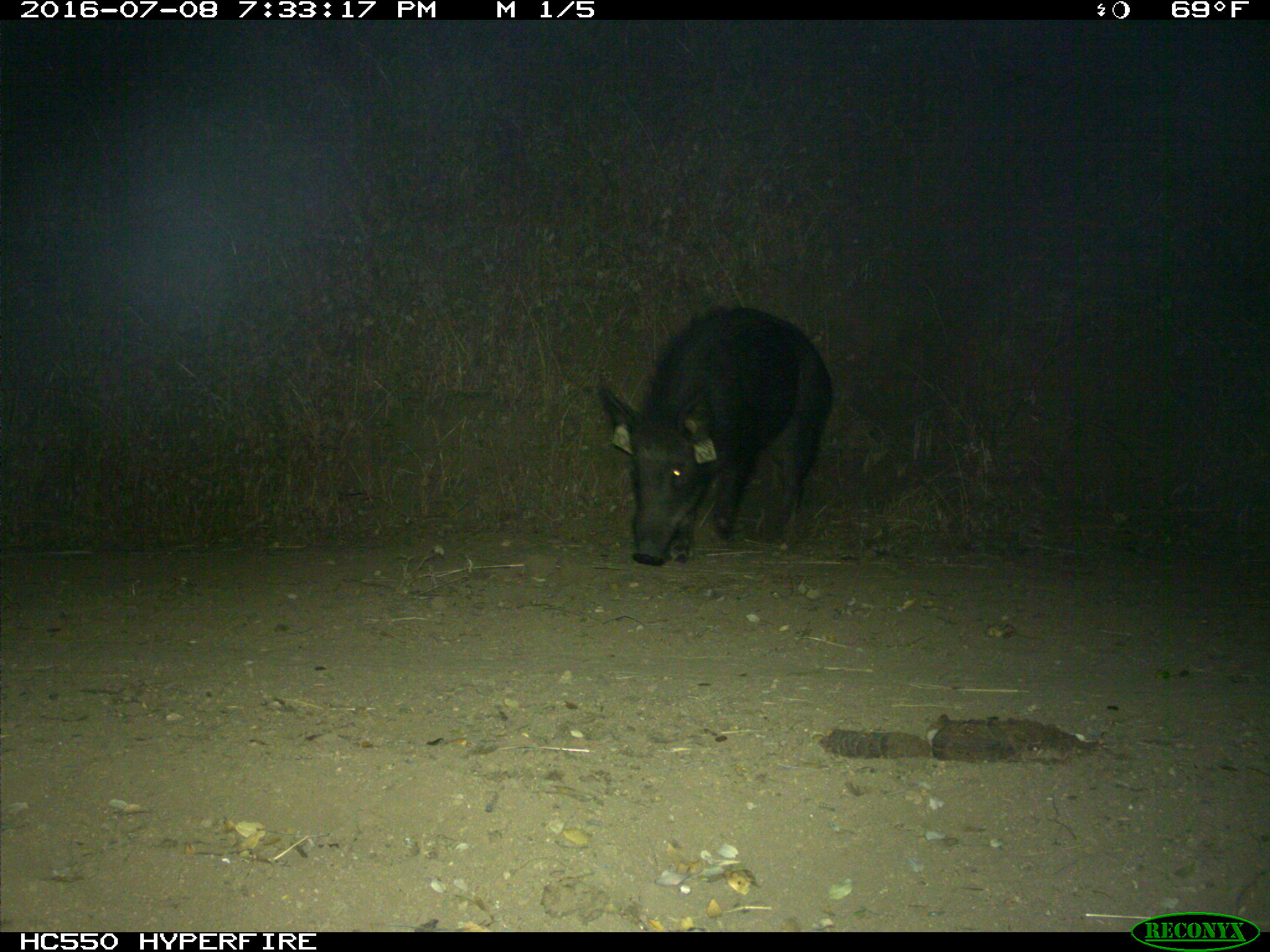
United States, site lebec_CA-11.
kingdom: Animalia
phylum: Chordata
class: Mammalia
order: Artiodactyla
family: Suidae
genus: Sus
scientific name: Sus scrofa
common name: wild boar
Sus scrofa (wild boar).